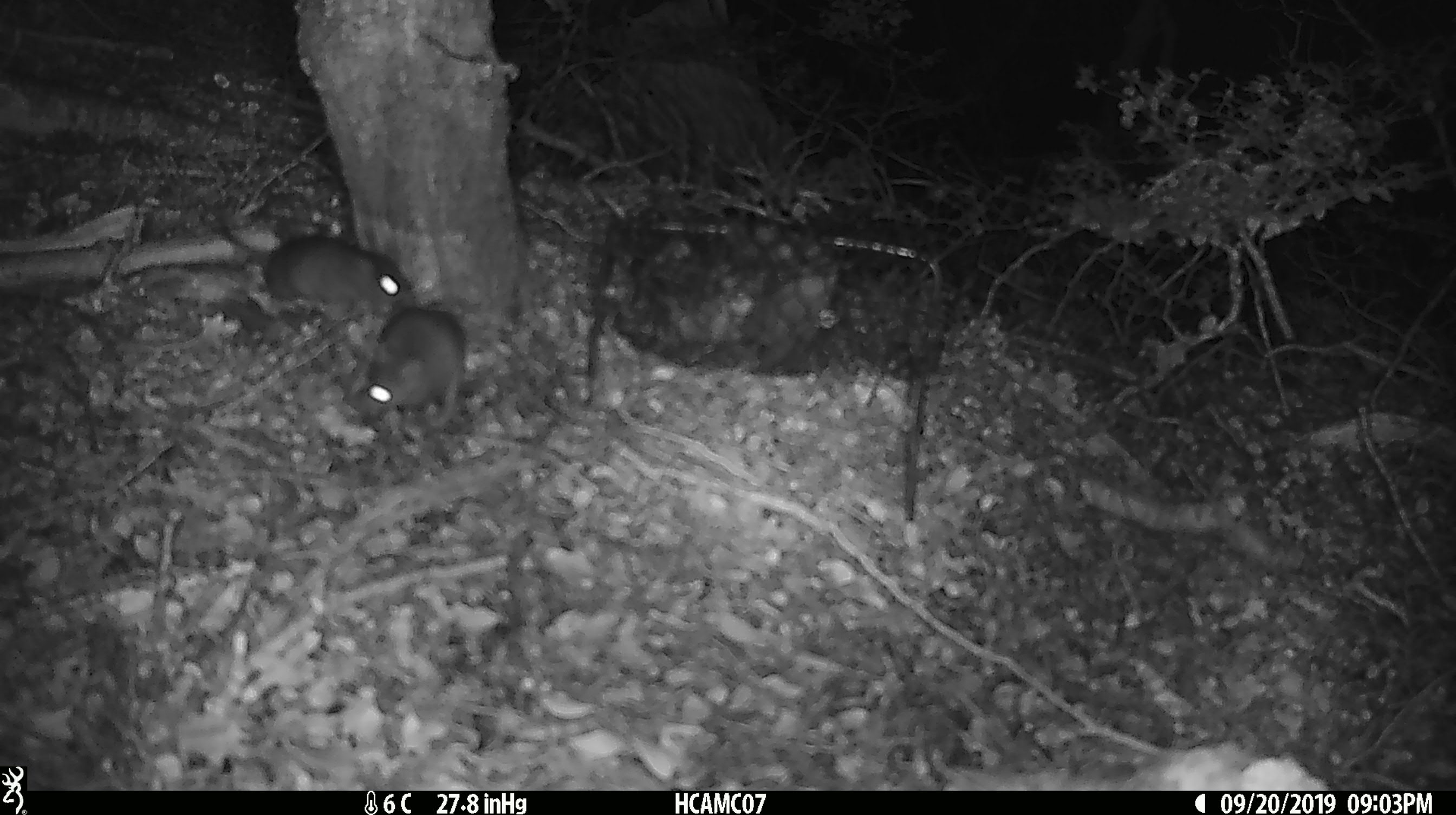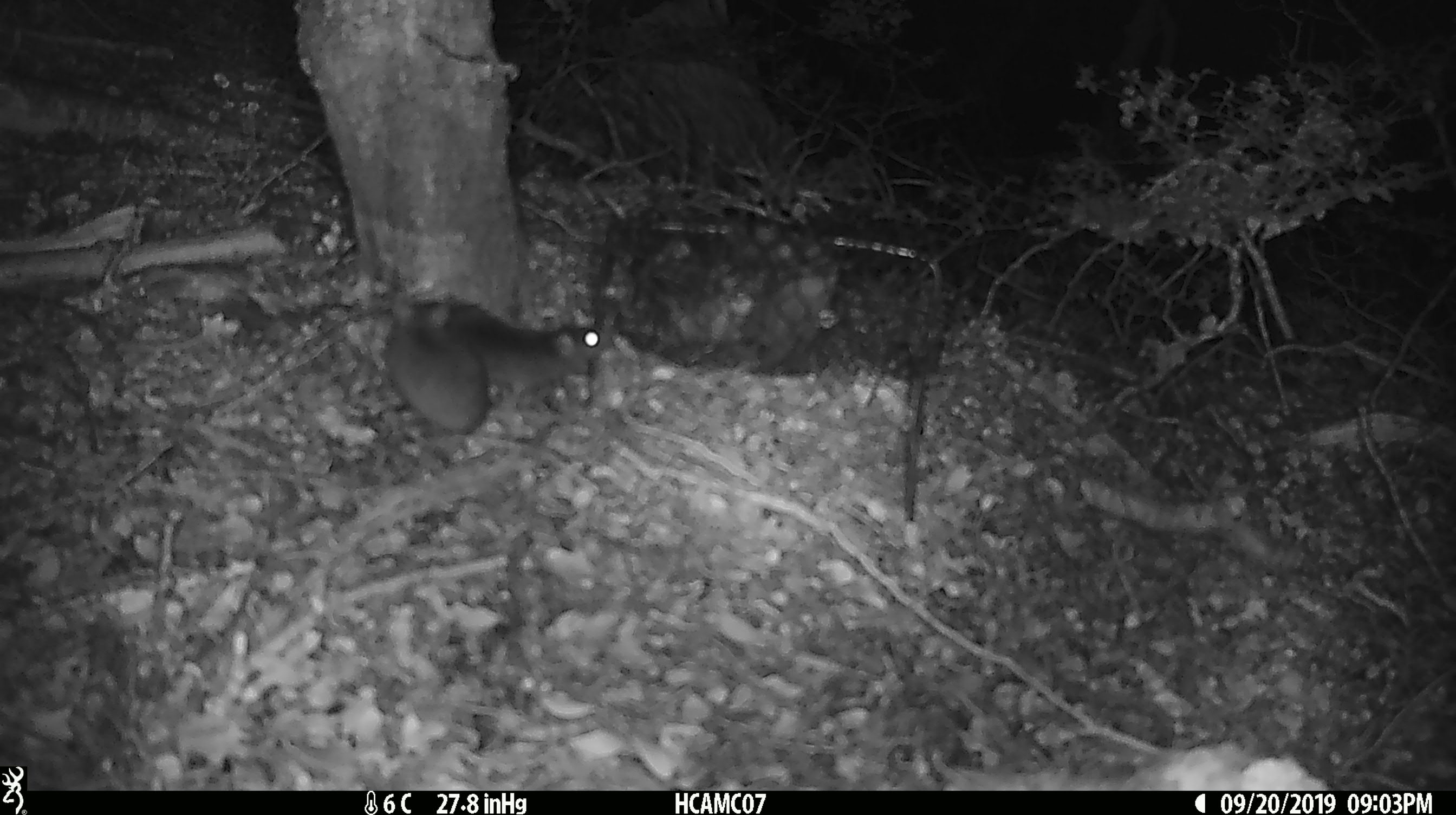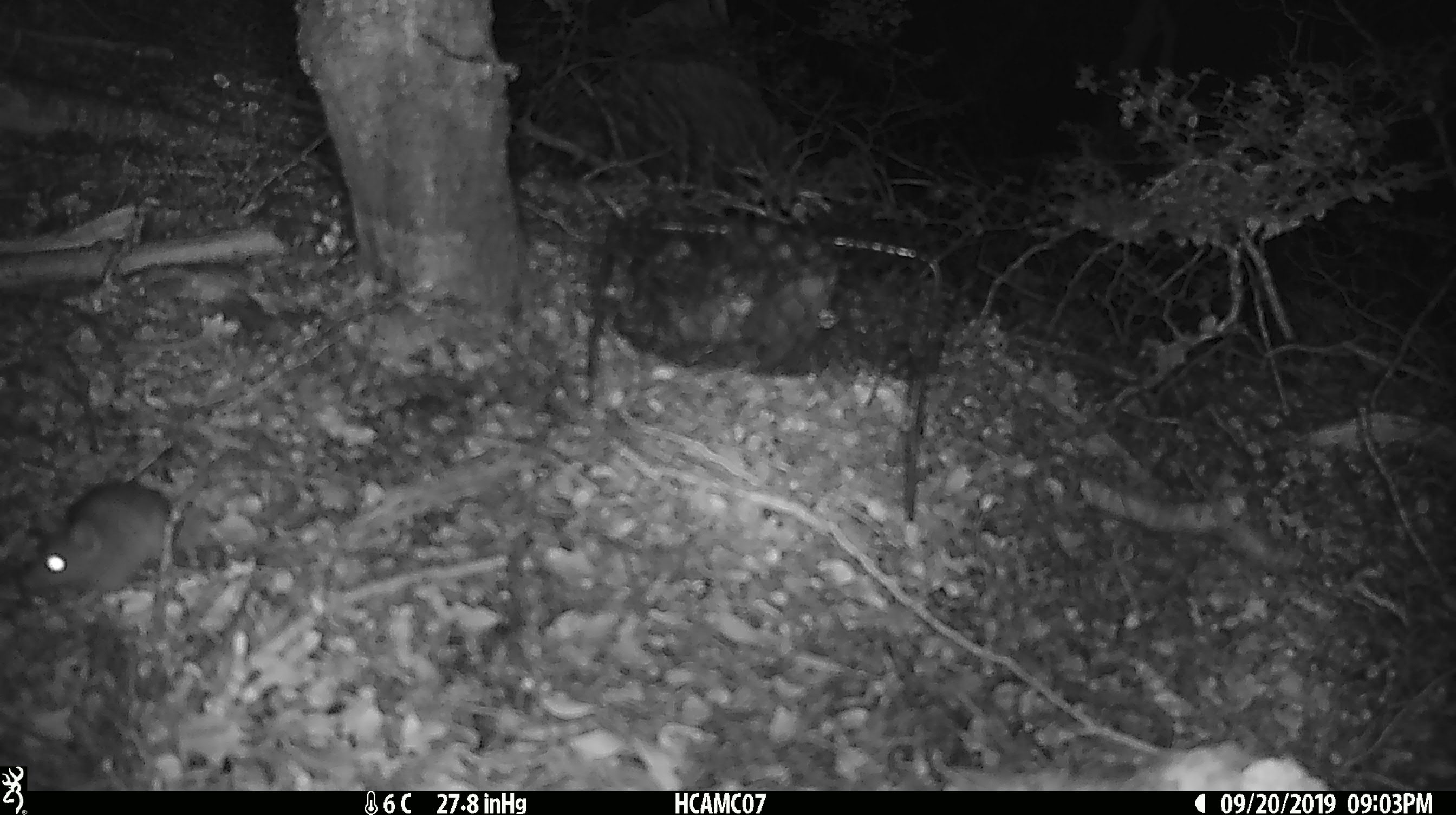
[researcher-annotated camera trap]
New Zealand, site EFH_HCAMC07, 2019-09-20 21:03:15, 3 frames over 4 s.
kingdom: Animalia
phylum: Chordata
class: Mammalia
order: Rodentia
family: Muridae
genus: Mus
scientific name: Mus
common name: mouse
Mouse (Mus).